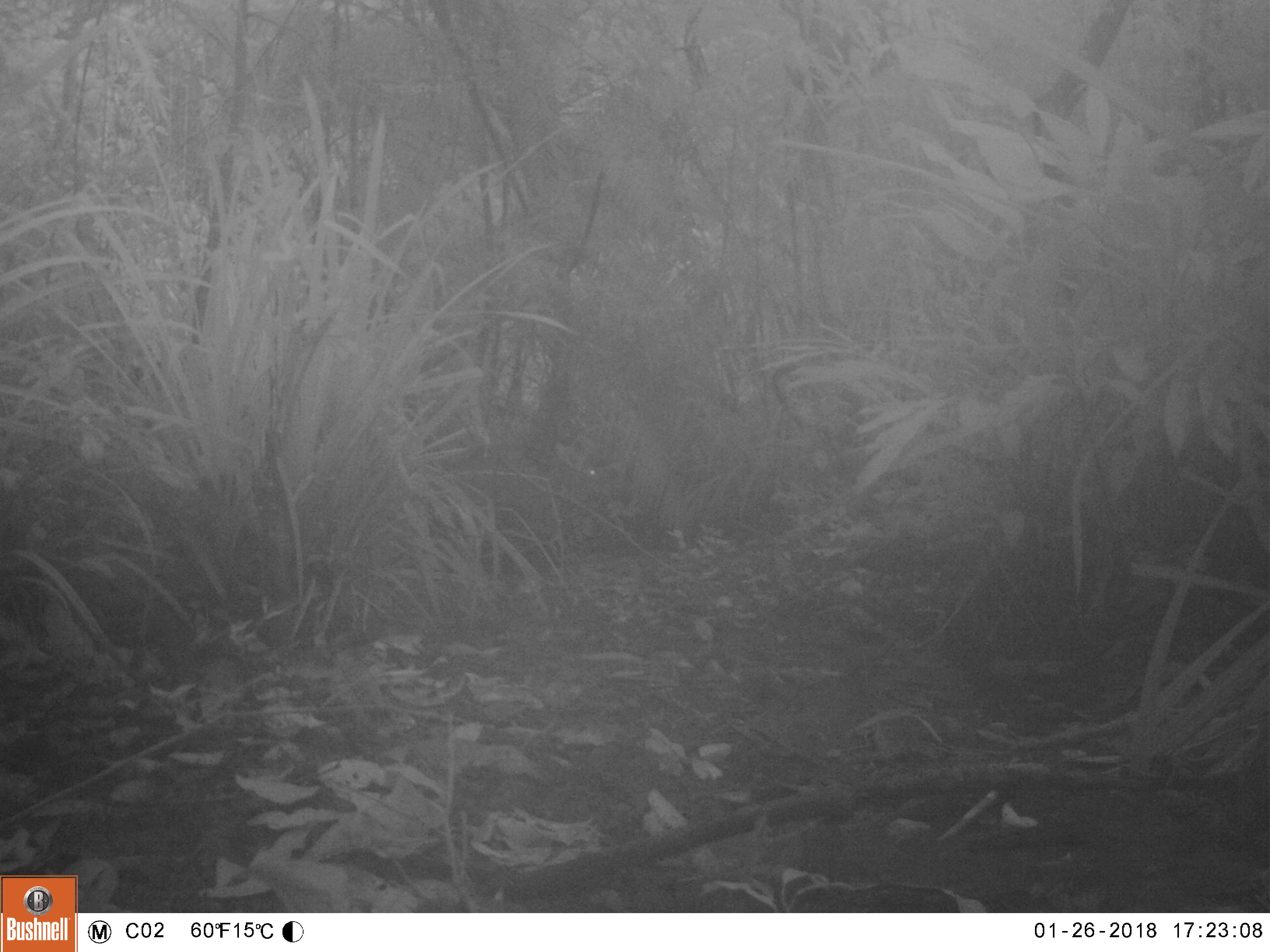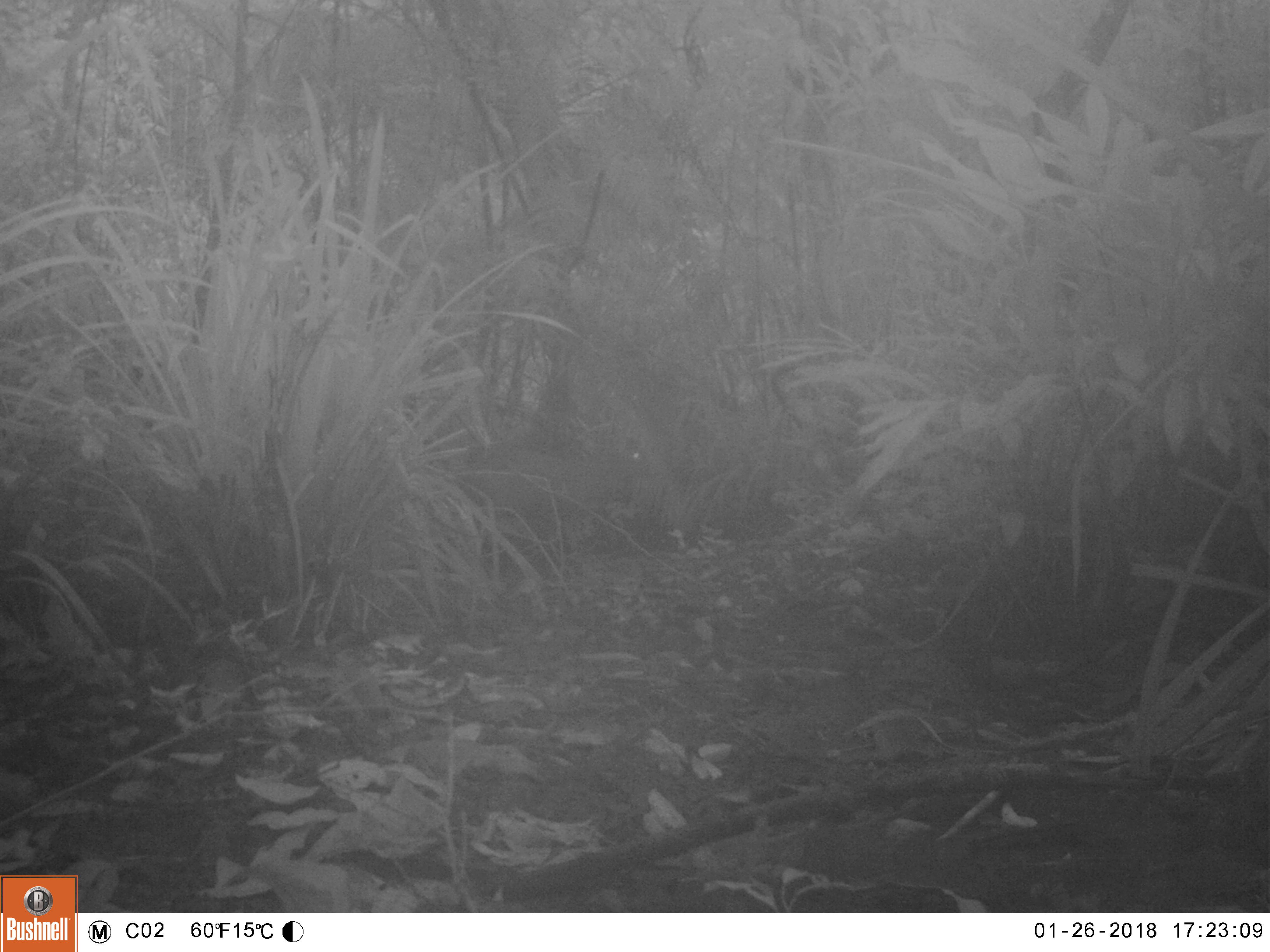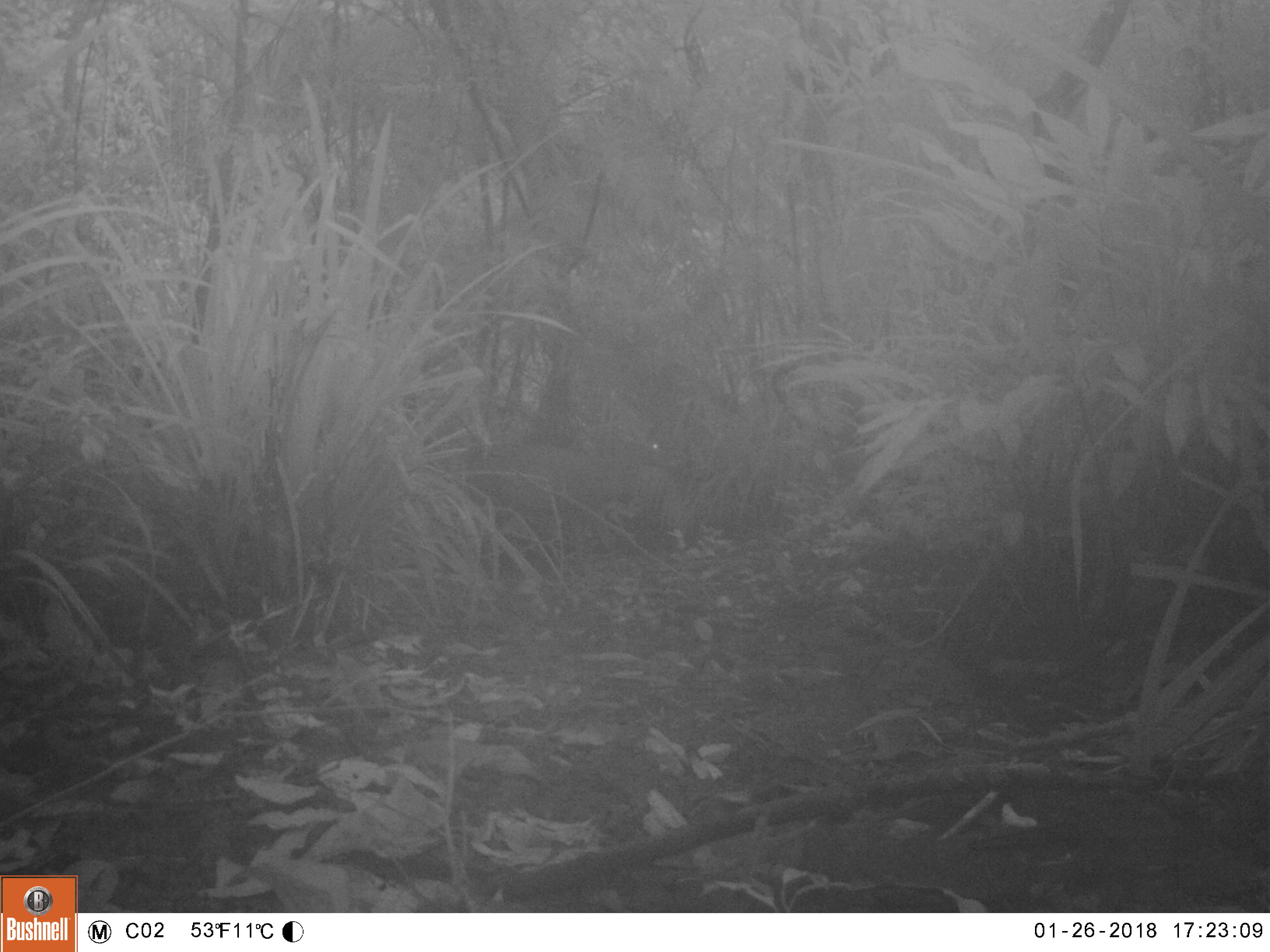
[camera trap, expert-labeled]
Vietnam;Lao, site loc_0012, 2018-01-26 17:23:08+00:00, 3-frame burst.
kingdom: Animalia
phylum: Chordata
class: Mammalia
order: Artiodactyla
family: Cervidae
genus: Muntiacus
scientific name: Muntiacus rooseveltorum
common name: roosevelt's muntjac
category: roosevelts muntjac group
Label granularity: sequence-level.